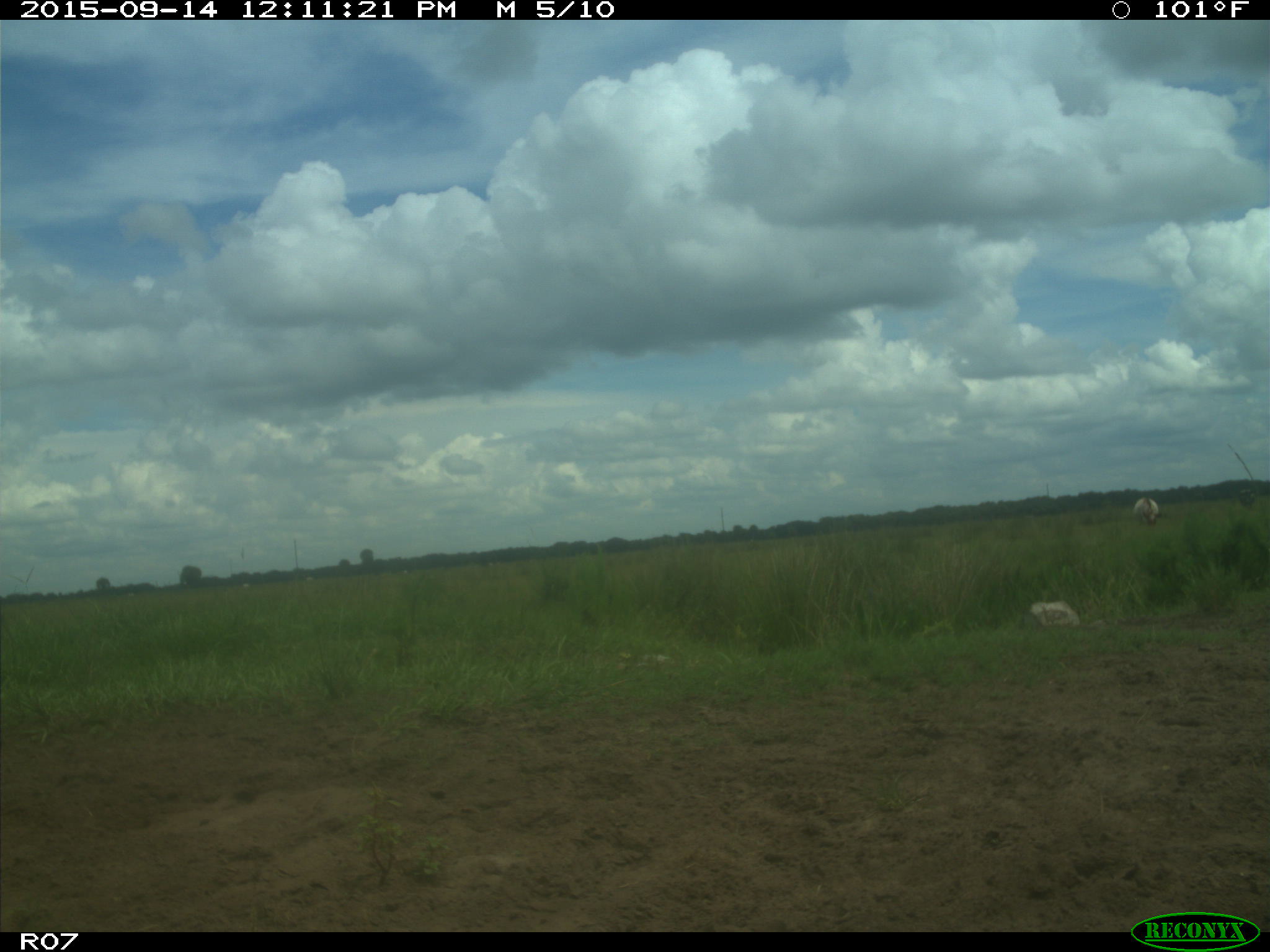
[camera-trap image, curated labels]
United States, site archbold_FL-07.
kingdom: Animalia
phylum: Chordata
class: Mammalia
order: Artiodactyla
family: Bovidae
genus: Bos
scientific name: Bos taurus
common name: domestic cow